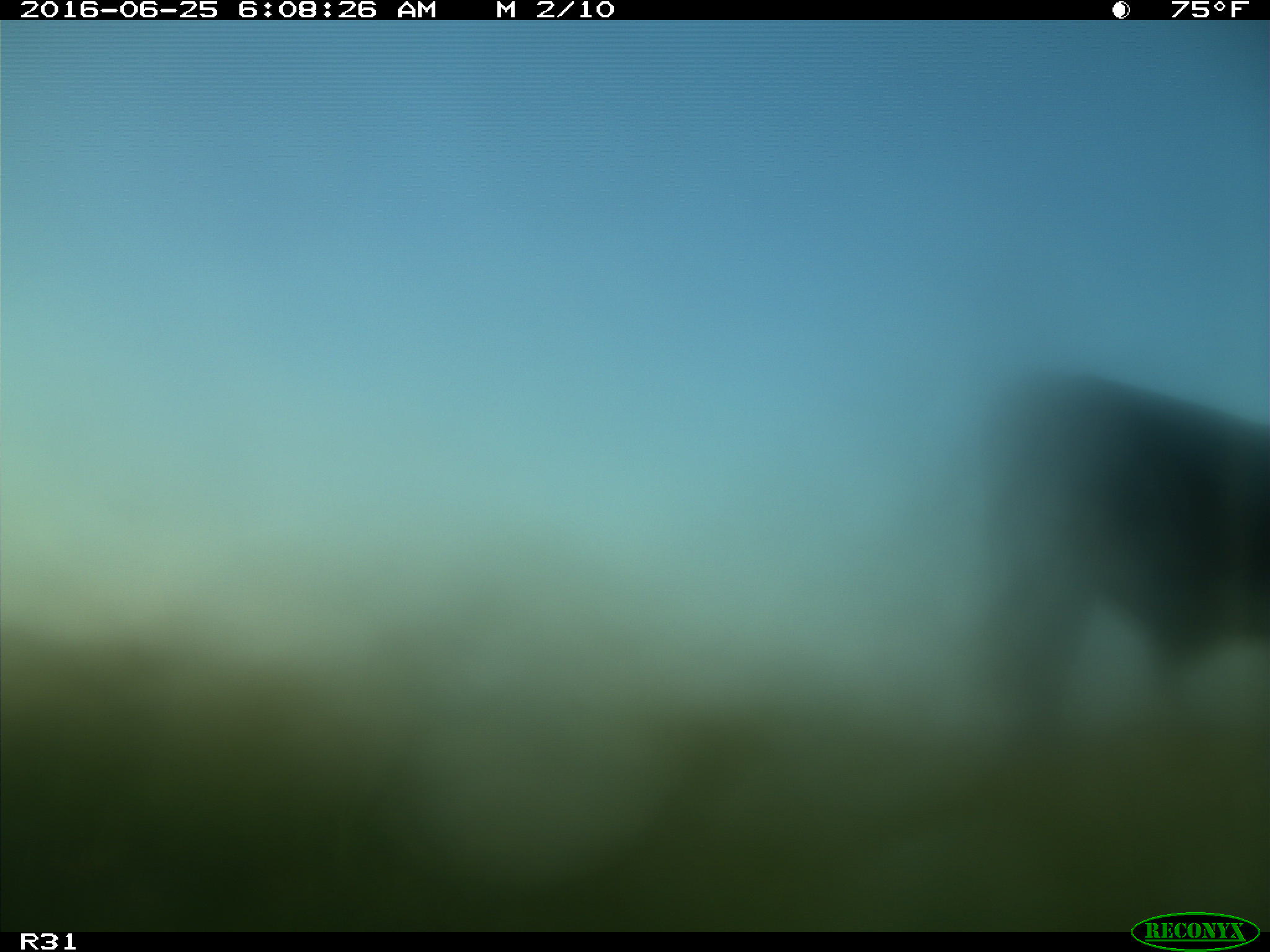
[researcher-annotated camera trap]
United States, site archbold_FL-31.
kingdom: Animalia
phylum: Chordata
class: Mammalia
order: Artiodactyla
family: Bovidae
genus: Bos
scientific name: Bos taurus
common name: domestic cow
Bos taurus (domestic cow).